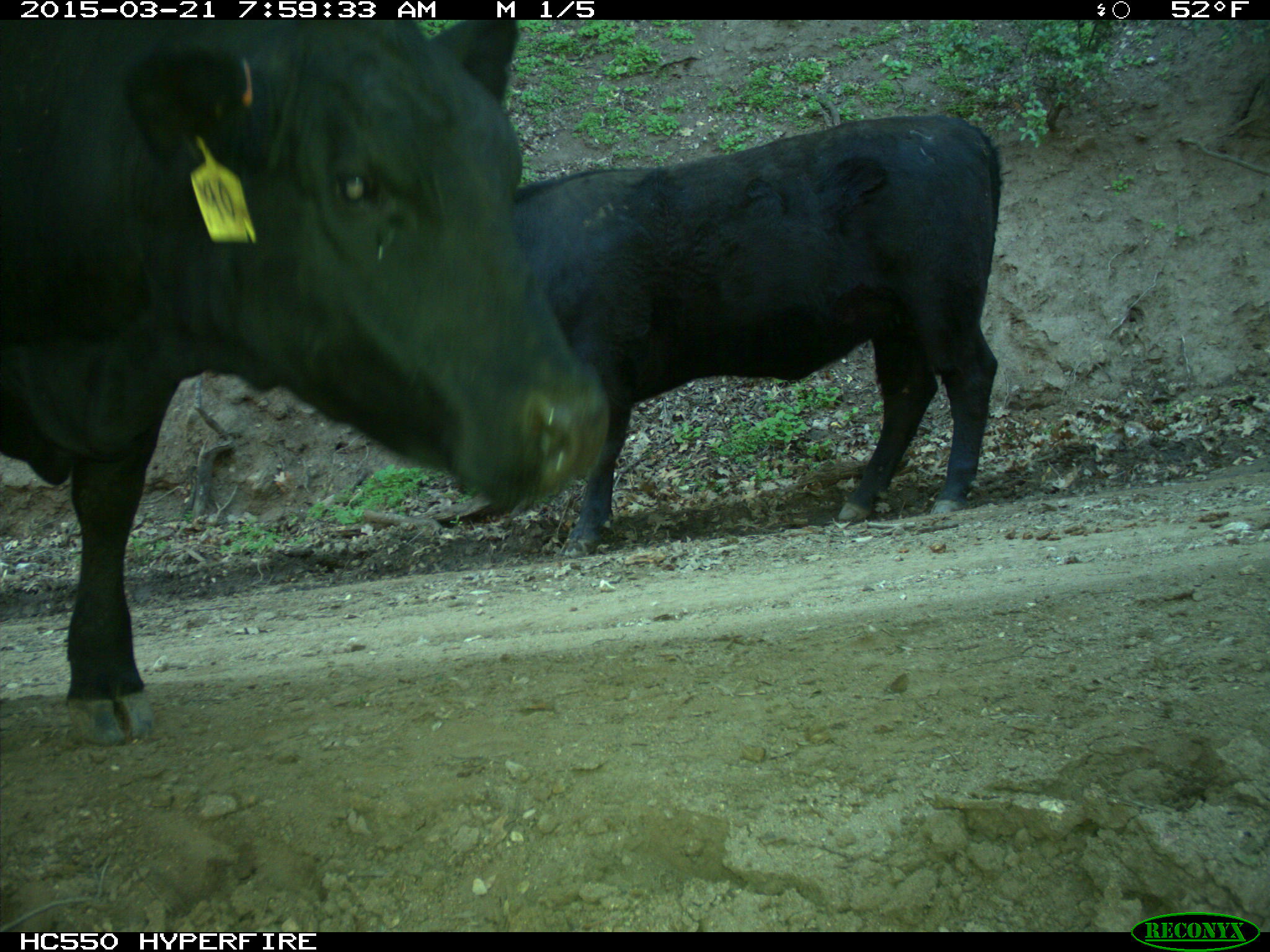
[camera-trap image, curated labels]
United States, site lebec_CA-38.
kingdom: Animalia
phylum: Chordata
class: Mammalia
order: Artiodactyla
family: Bovidae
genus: Bos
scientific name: Bos taurus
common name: domestic cow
Bos taurus (domestic cow).